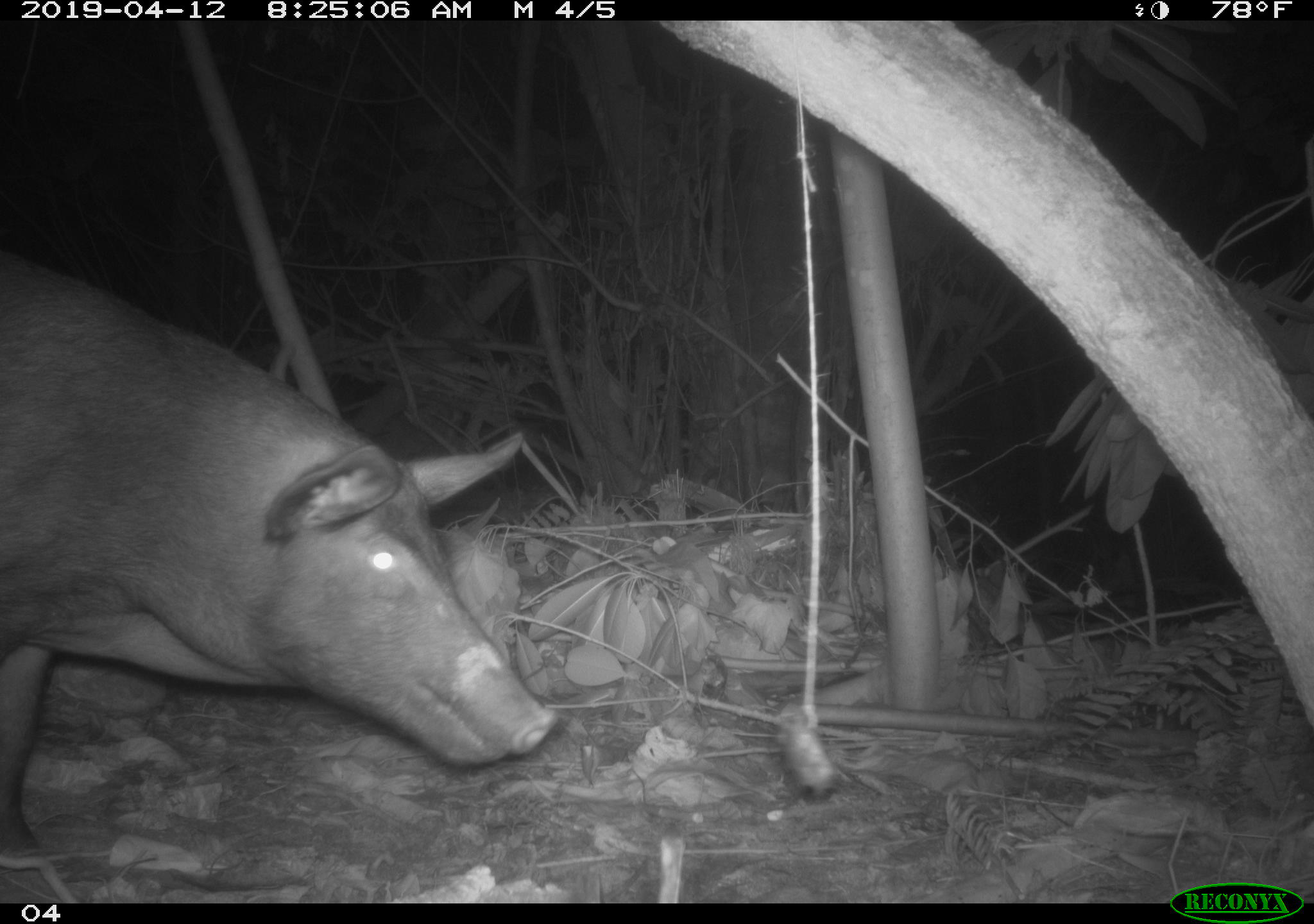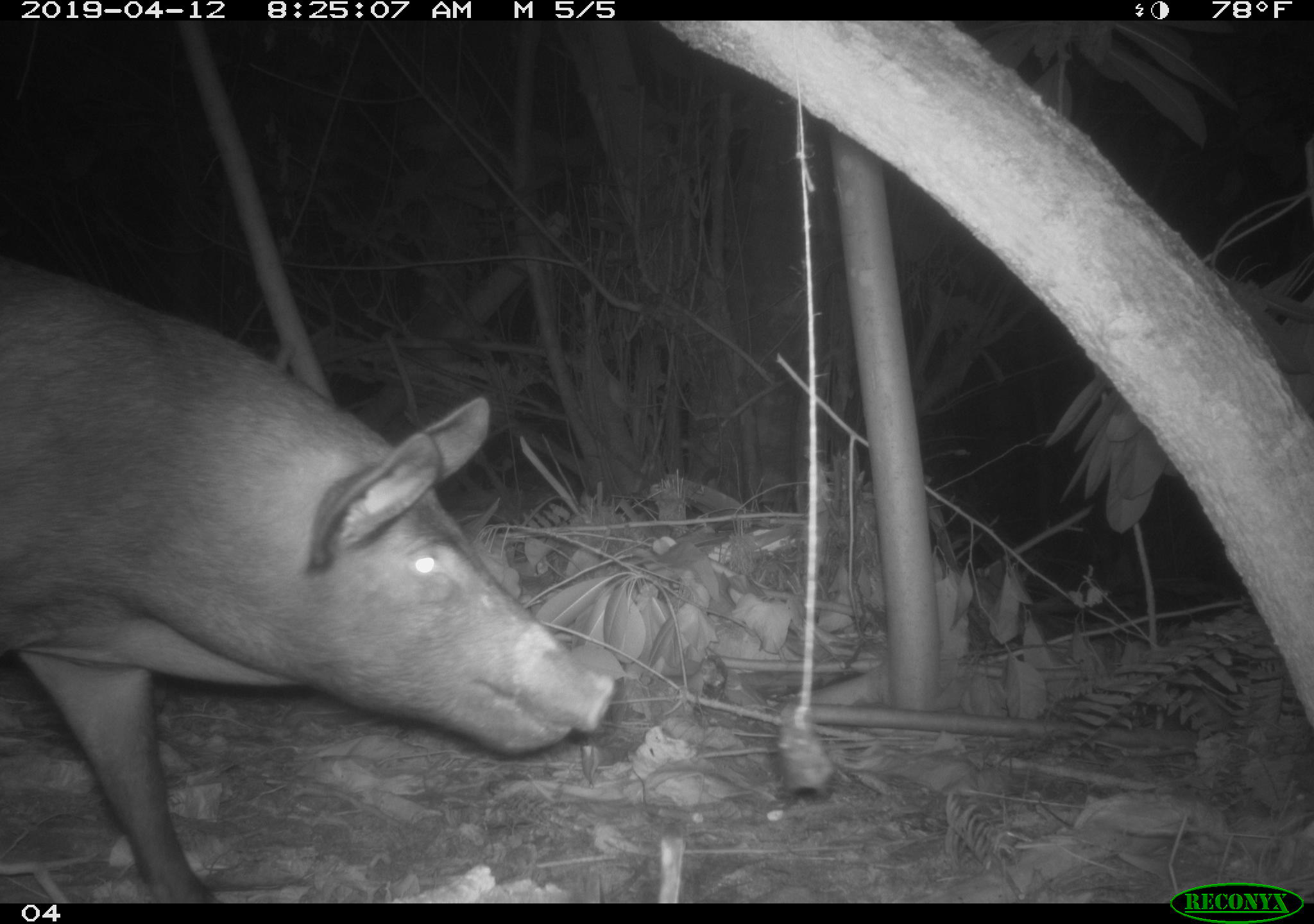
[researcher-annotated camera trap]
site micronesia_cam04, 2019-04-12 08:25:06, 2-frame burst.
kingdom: Animalia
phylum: Chordata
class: Mammalia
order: Artiodactyla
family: Suidae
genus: Sus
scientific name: Sus scrofa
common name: pig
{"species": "pig (Sus scrofa)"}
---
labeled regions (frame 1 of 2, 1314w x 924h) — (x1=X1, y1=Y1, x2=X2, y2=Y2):
pig: (x1=2, y1=249, x2=557, y2=903)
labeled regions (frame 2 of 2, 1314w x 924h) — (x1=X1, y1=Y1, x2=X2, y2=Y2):
pig: (x1=0, y1=257, x2=618, y2=905)